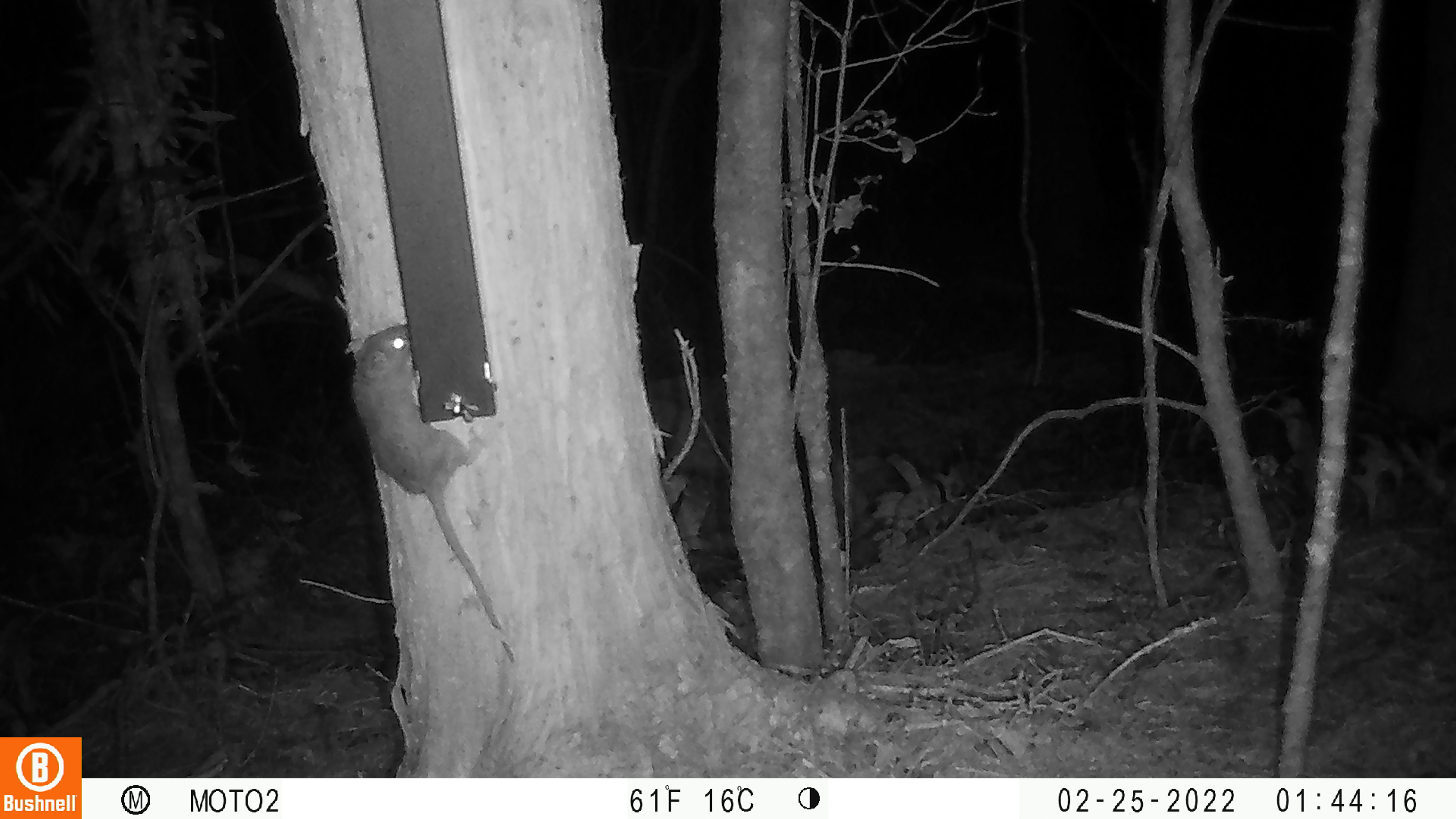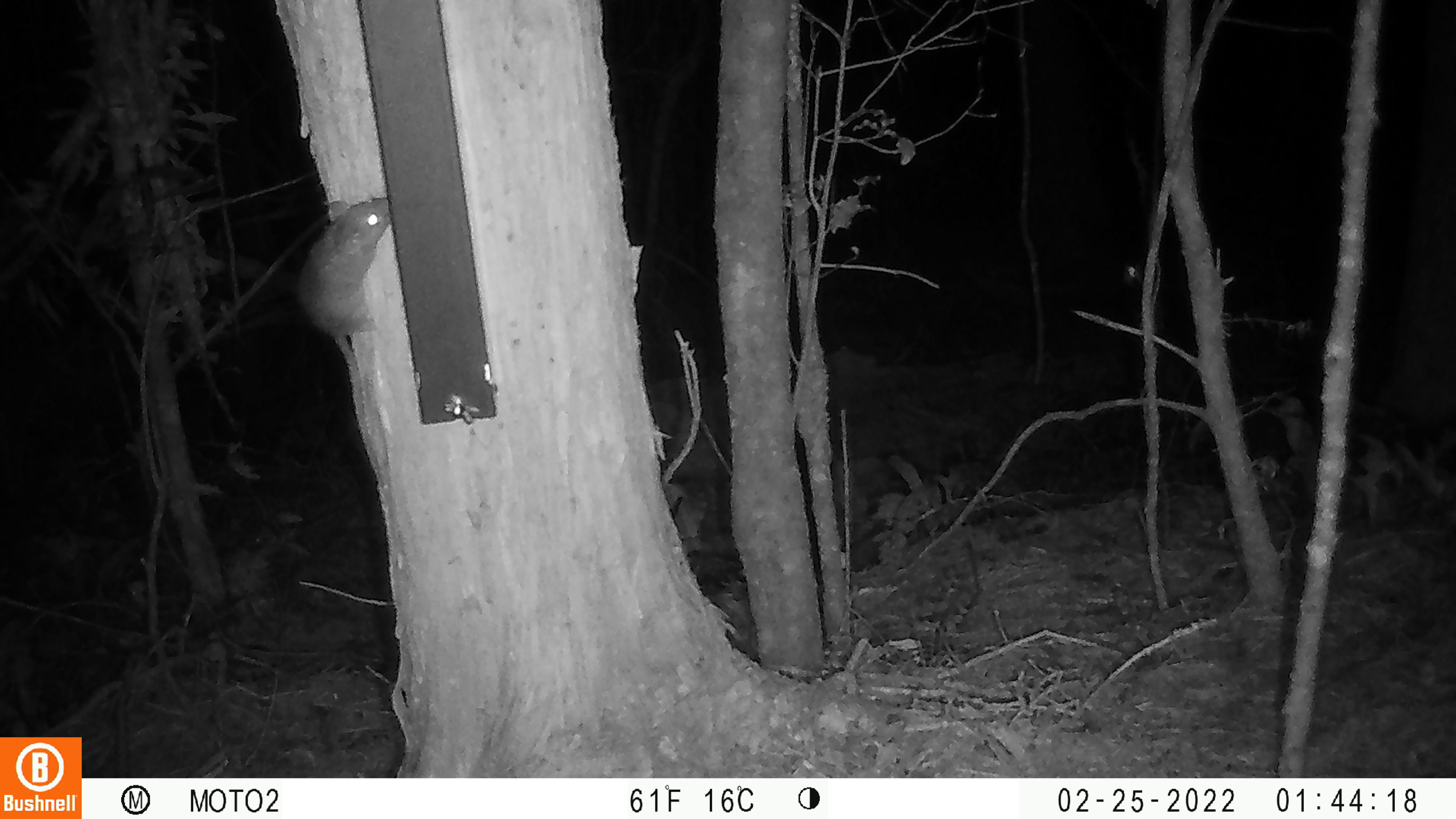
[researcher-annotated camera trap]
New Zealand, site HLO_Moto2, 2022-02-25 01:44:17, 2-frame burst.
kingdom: Animalia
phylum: Chordata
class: Mammalia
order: Rodentia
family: Muridae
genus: Rattus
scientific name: Rattus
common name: rat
Rat (Rattus).